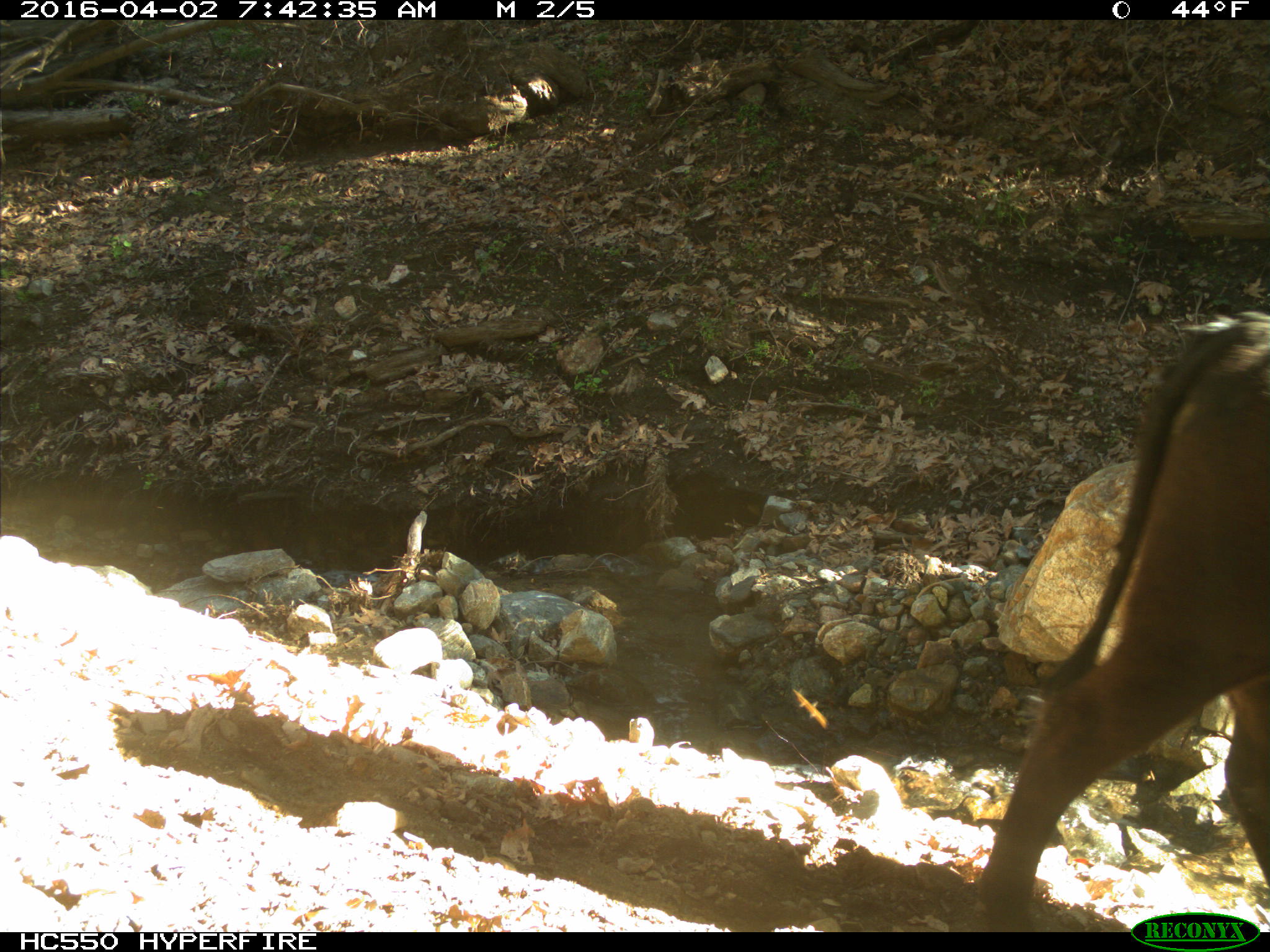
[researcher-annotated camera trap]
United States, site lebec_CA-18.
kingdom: Animalia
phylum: Chordata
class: Mammalia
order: Artiodactyla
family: Bovidae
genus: Bos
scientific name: Bos taurus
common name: domestic cow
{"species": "Bos taurus (domestic cow)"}